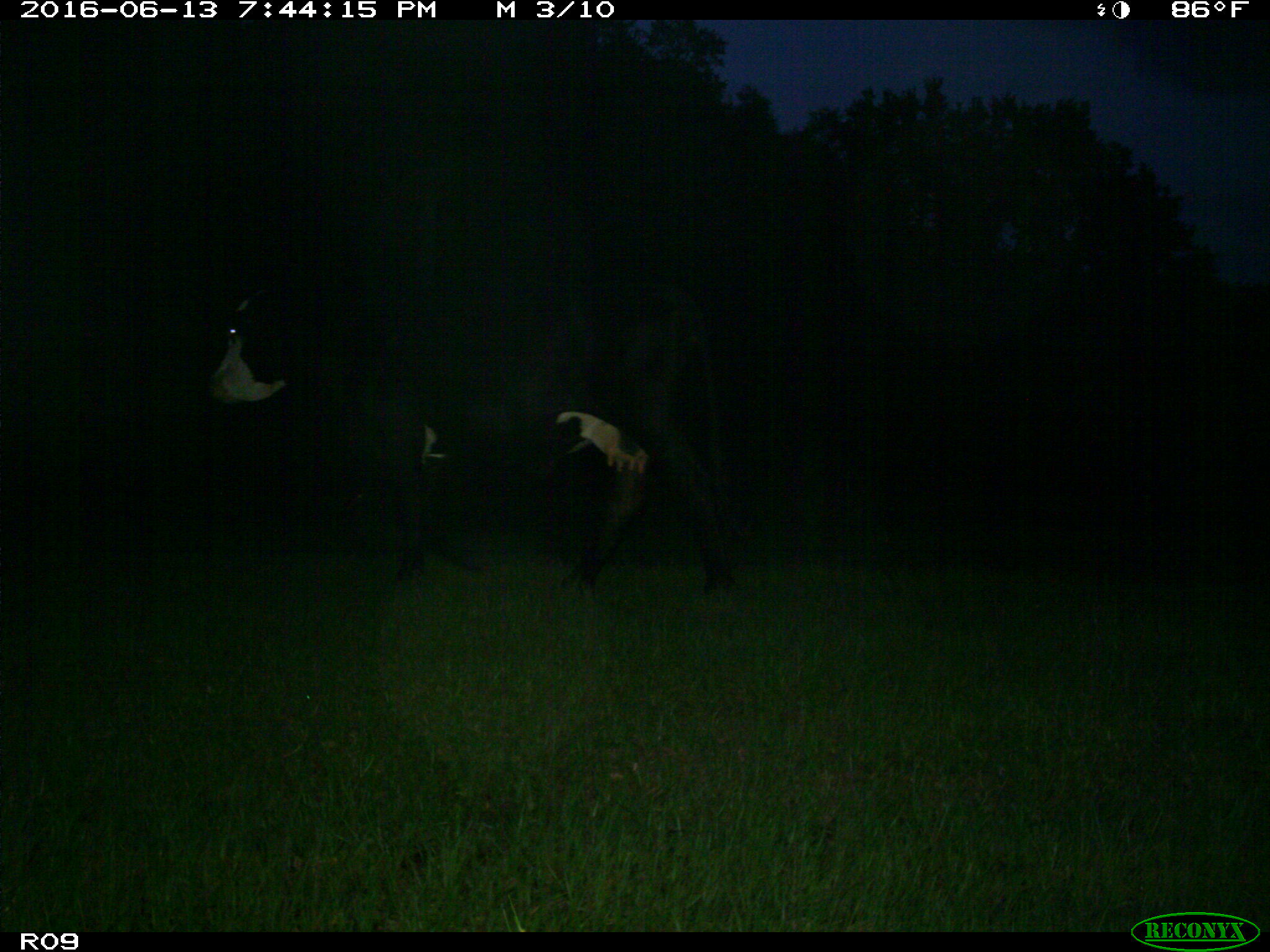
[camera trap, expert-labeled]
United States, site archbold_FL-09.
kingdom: Animalia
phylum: Chordata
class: Mammalia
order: Artiodactyla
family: Bovidae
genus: Bos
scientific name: Bos taurus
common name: domestic cow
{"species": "Bos taurus (domestic cow)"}